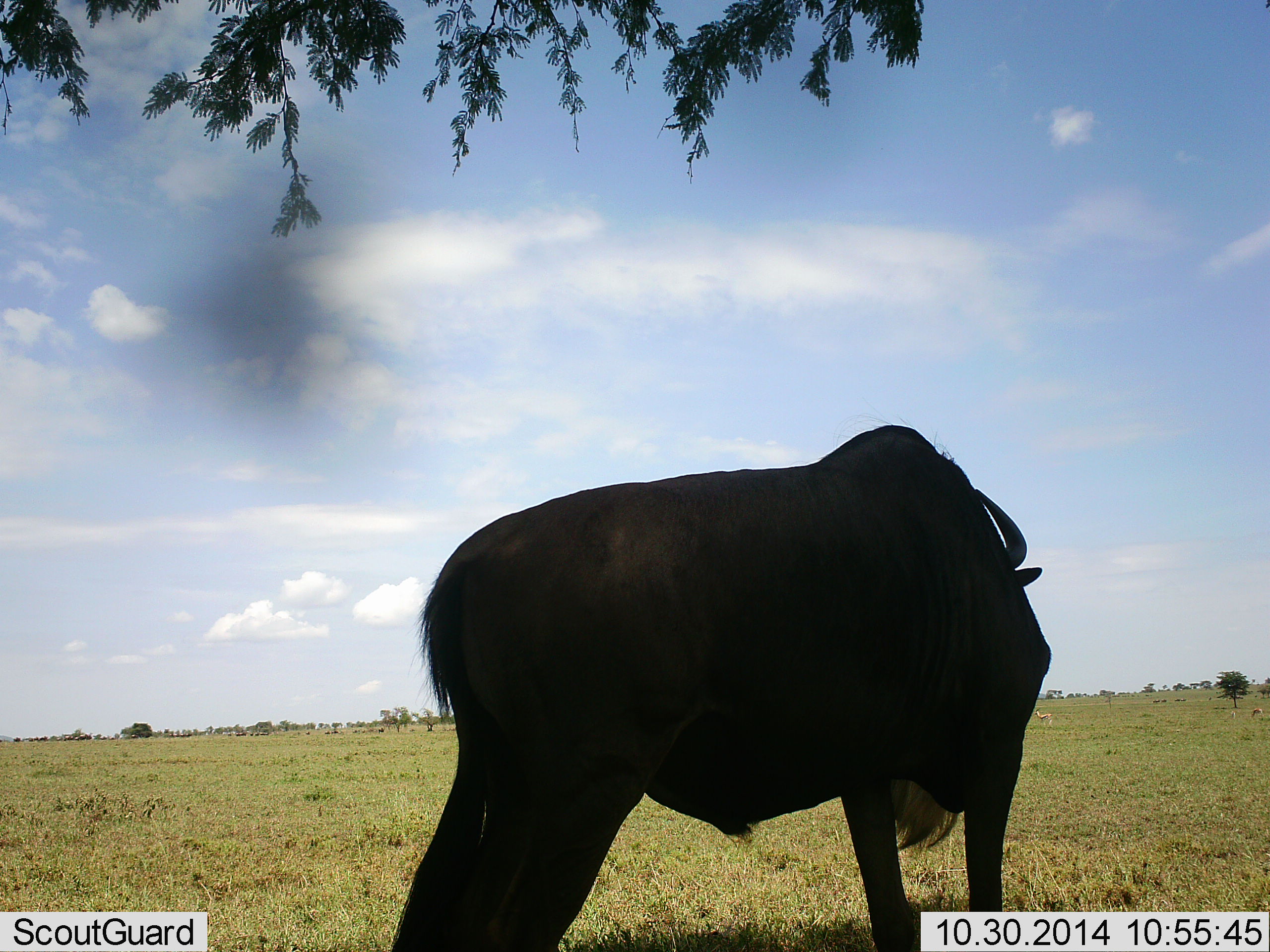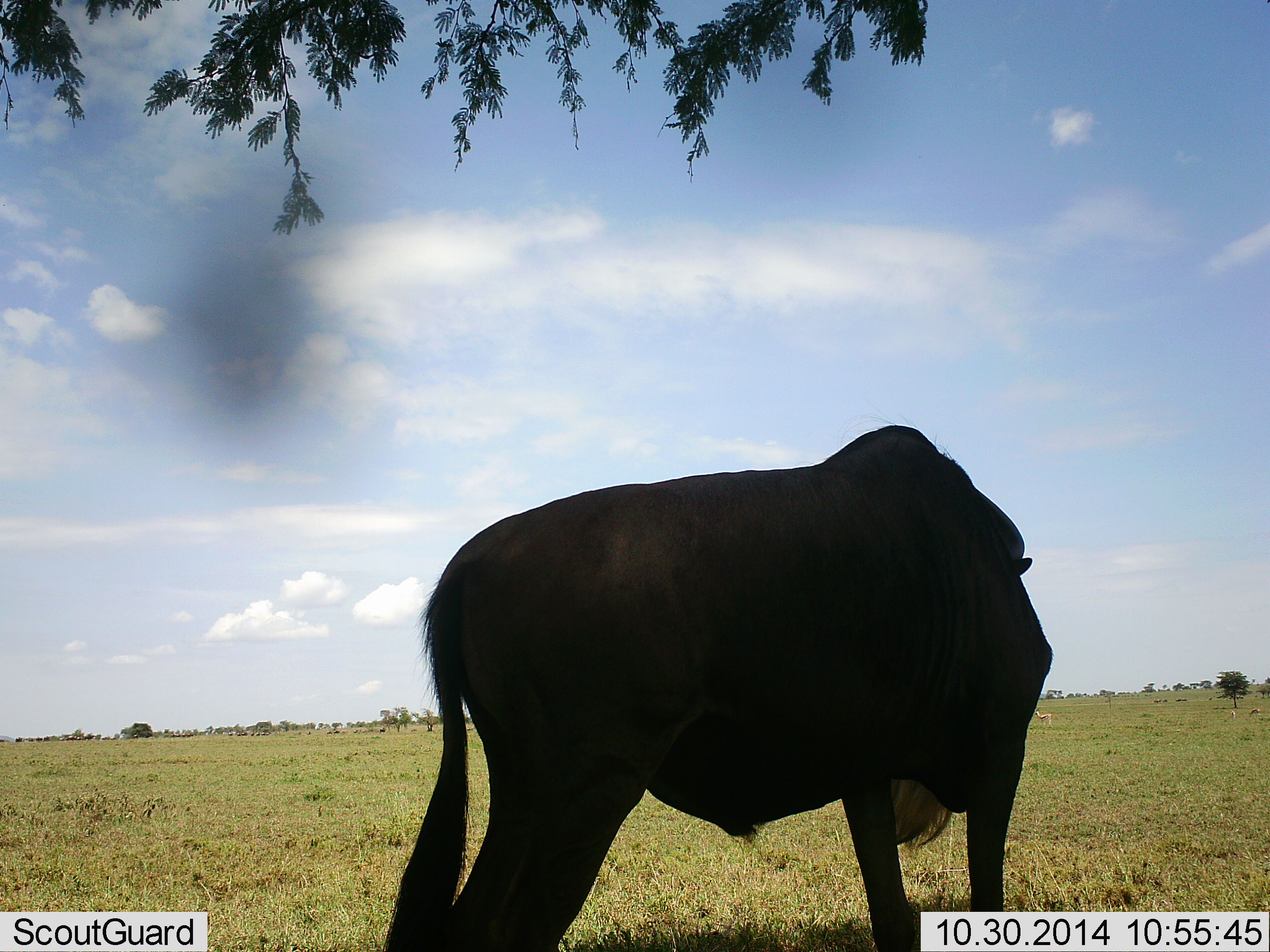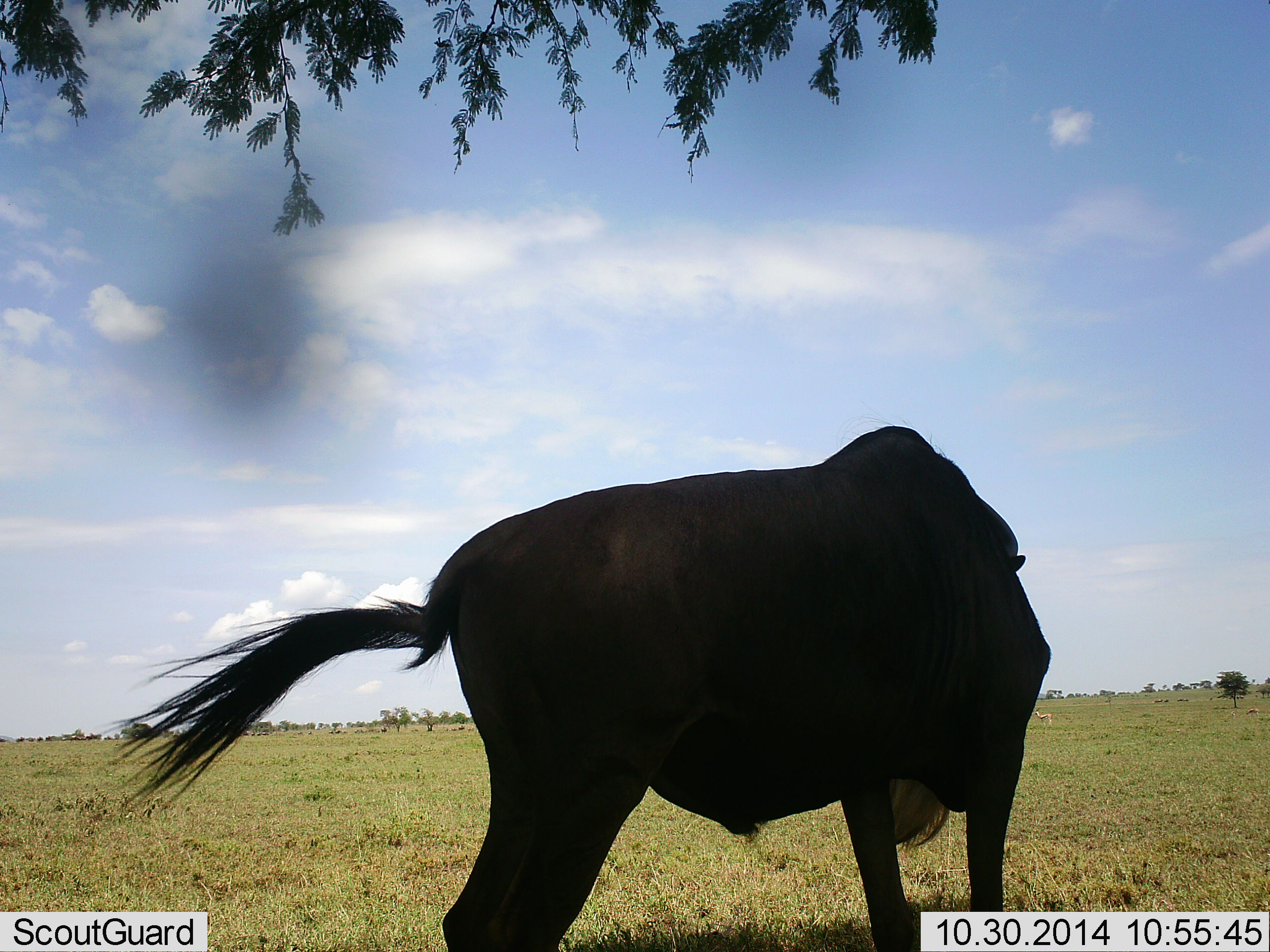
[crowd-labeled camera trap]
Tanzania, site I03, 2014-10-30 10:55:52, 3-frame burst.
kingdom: Animalia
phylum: Chordata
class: Mammalia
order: Artiodactyla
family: Bovidae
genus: Connochaetes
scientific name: Connochaetes taurinus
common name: blue wildebeest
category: wildebeest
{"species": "wildebeest (blue wildebeest) (Connochaetes taurinus)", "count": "1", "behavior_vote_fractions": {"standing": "90%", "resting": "0%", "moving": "0%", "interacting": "0%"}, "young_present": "0%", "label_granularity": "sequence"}